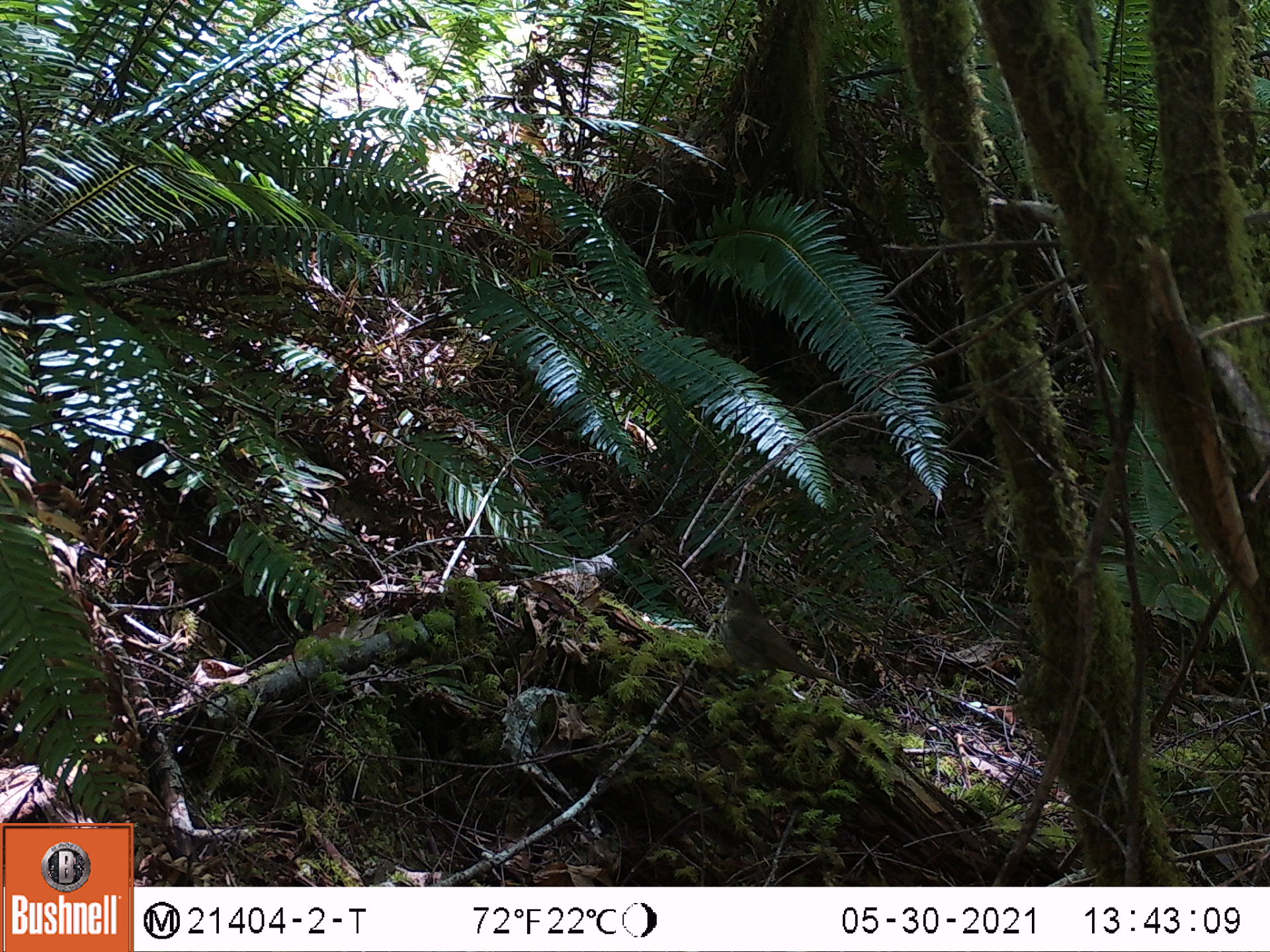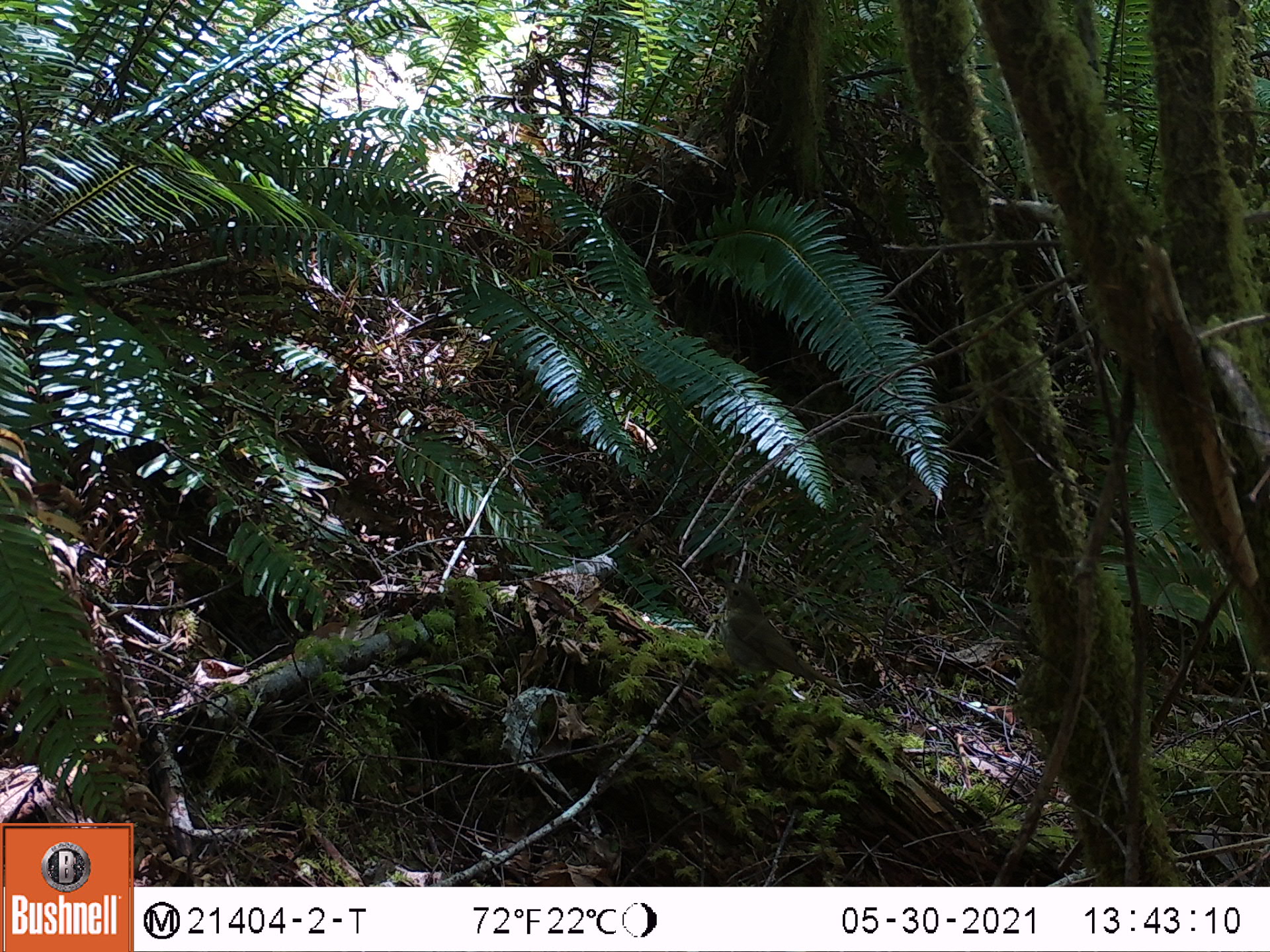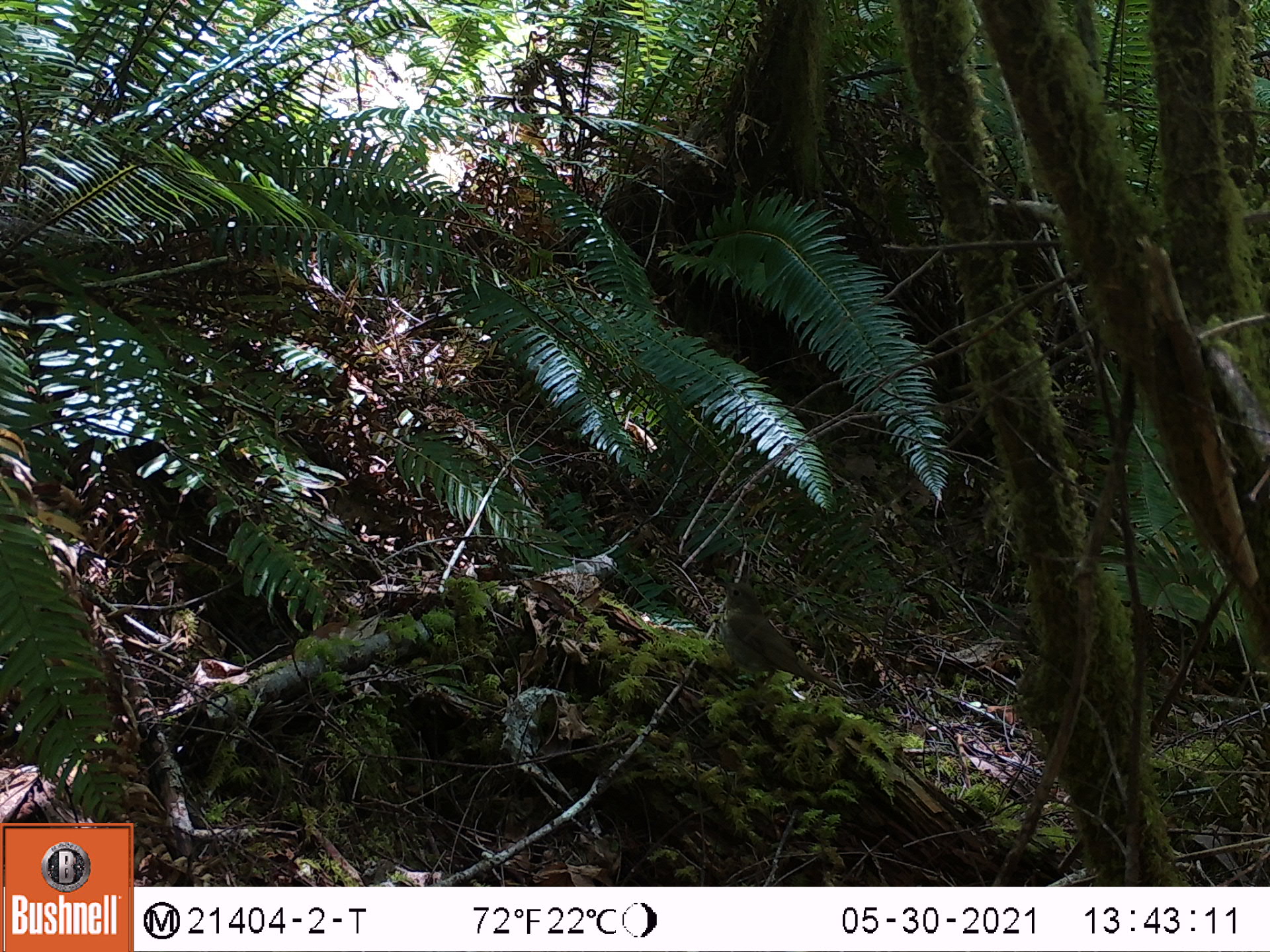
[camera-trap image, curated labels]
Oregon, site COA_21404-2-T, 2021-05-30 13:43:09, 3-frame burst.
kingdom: Animalia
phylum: Chordata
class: Aves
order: Passeriformes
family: Turdidae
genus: Catharus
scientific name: Catharus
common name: brown thrushes and nightingale-thrushes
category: catharus species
Catharus species (brown thrushes and nightingale-thrushes) (Catharus).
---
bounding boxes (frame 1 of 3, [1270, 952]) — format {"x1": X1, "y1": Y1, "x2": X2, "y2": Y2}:
catharus species: {"x1": 715, "y1": 573, "x2": 831, "y2": 688}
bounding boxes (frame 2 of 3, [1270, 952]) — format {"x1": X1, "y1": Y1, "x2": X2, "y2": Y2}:
catharus species: {"x1": 714, "y1": 575, "x2": 823, "y2": 690}